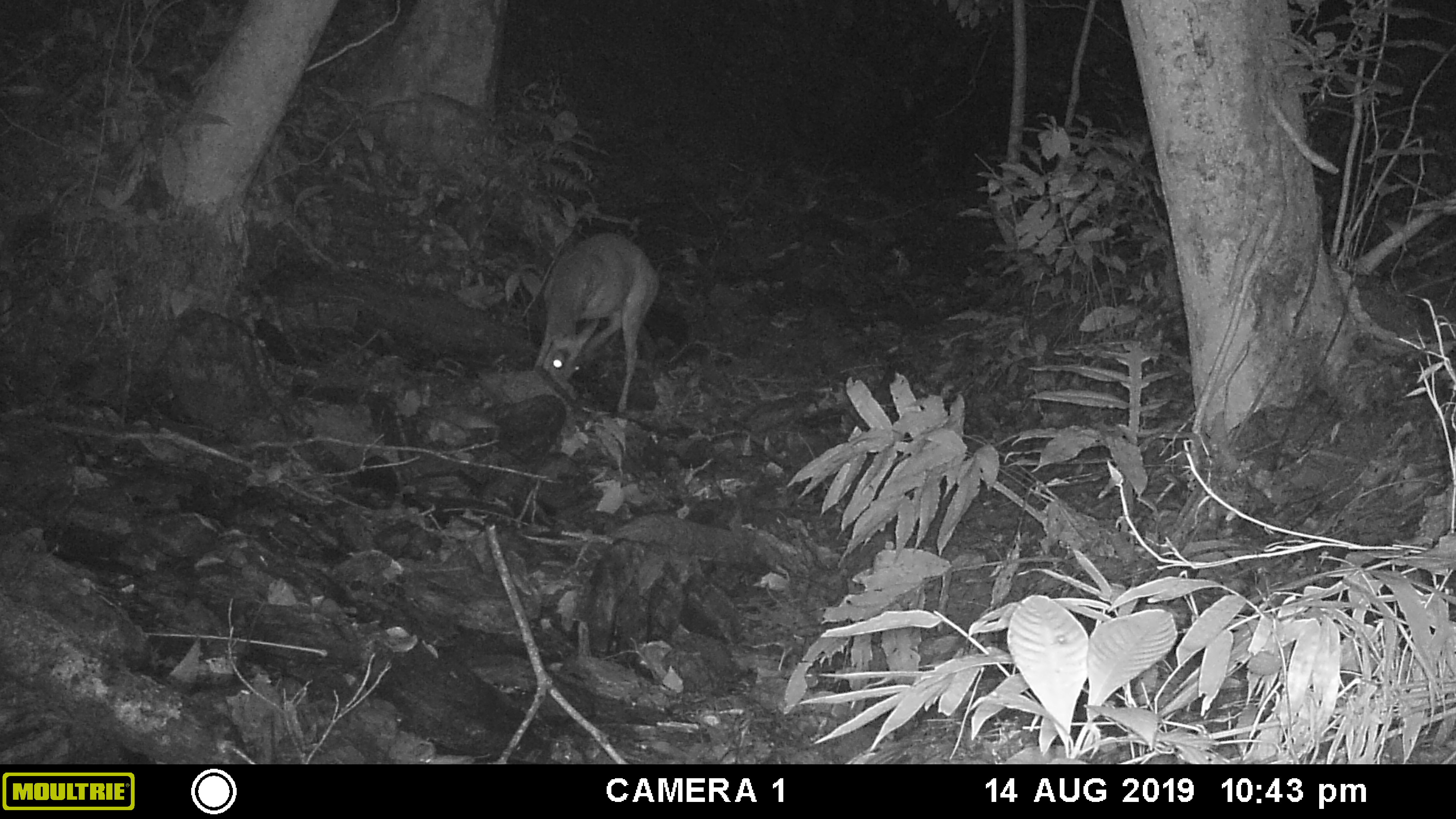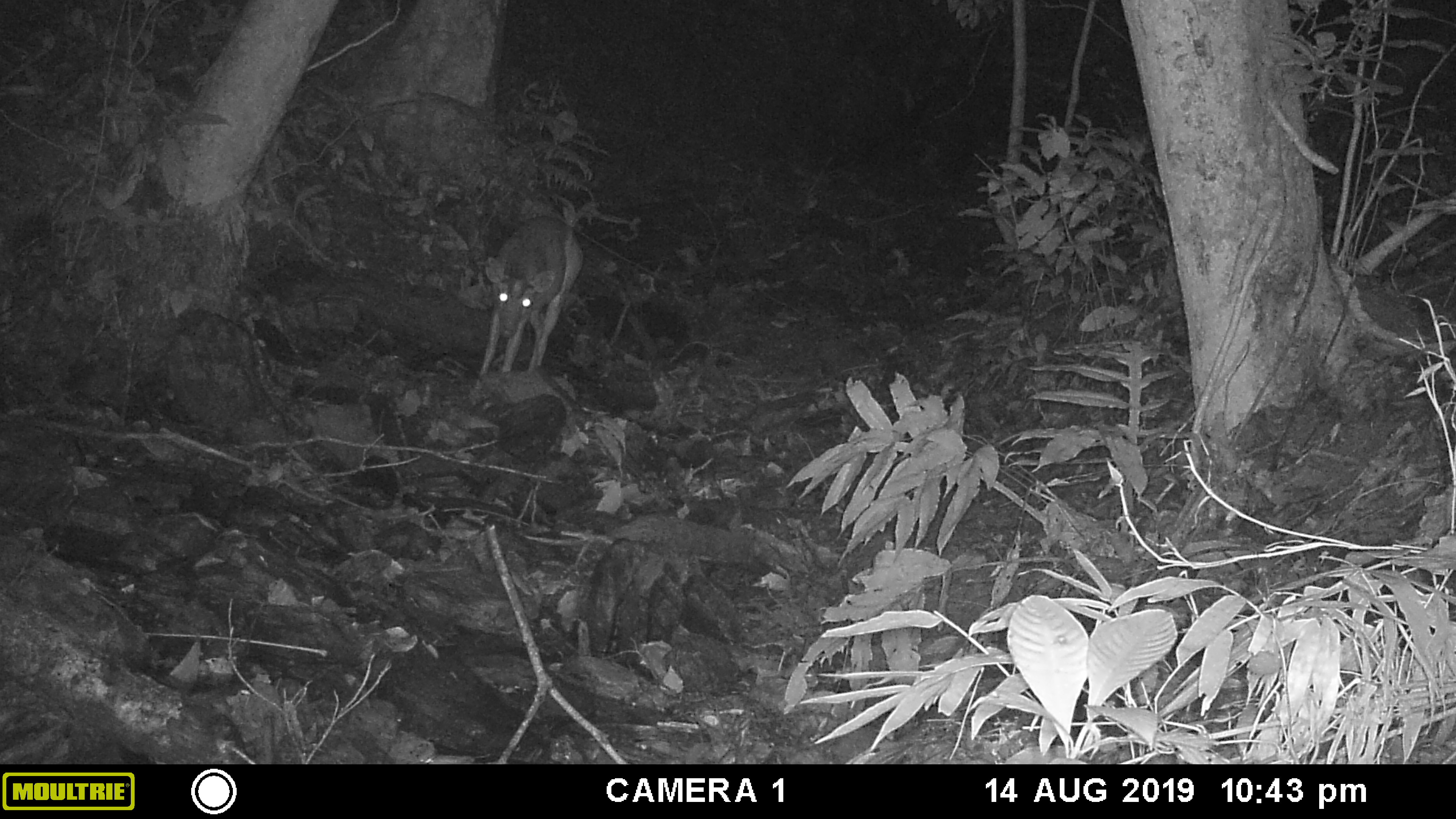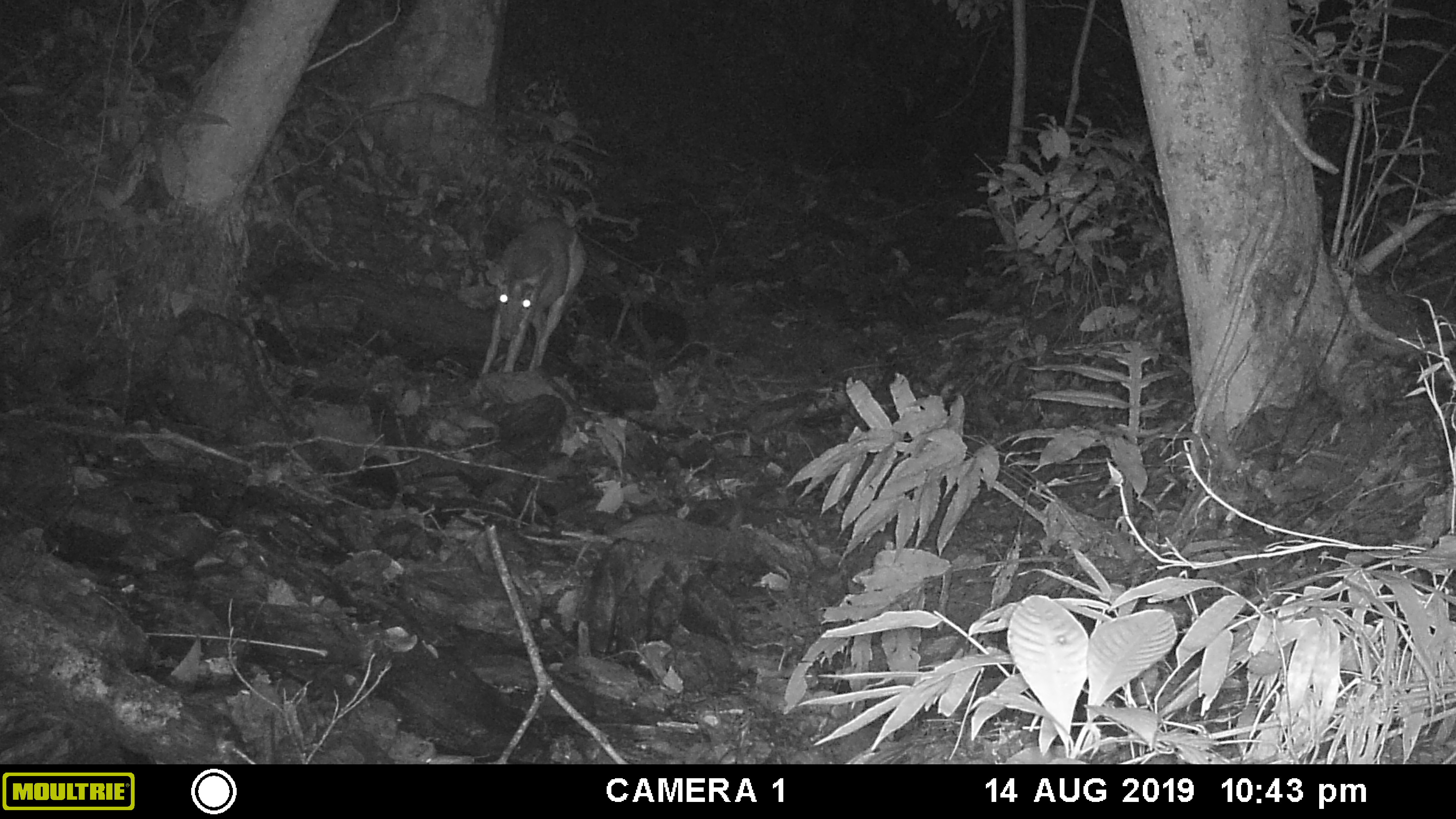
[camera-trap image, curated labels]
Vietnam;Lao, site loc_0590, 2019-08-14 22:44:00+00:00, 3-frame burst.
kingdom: Animalia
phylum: Chordata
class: Mammalia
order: Artiodactyla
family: Cervidae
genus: Muntiacus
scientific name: Muntiacus muntjak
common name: red muntjac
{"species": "red muntjac (Muntiacus muntjak)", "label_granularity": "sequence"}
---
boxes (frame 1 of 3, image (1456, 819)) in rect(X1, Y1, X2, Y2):
red muntjac: rect(532, 231, 660, 414)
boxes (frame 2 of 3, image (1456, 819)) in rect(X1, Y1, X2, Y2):
red muntjac: rect(477, 215, 583, 379)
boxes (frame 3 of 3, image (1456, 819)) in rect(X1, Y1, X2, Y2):
red muntjac: rect(479, 215, 586, 375)